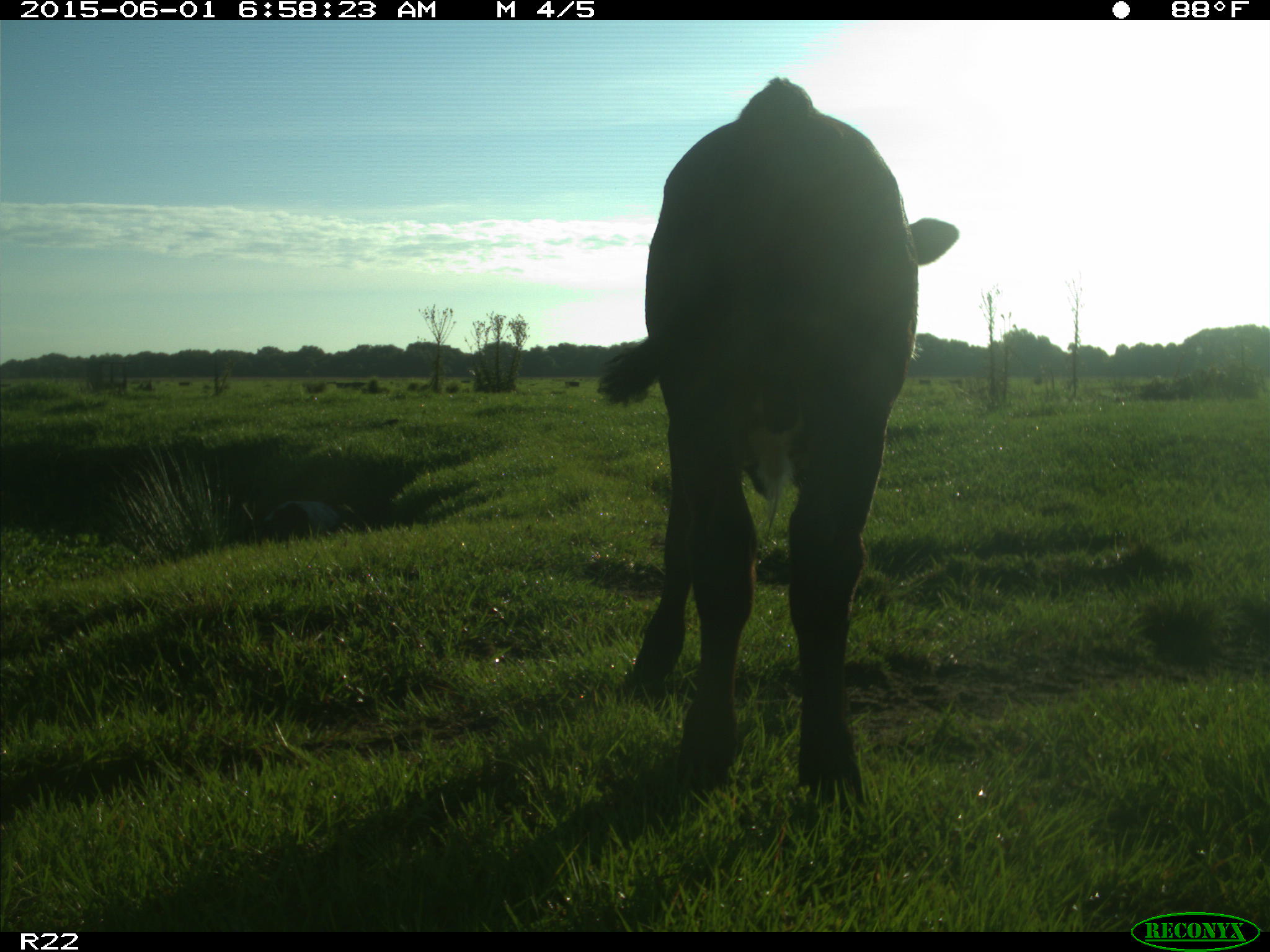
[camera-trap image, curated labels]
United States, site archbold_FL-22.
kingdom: Animalia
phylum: Chordata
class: Mammalia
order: Artiodactyla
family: Bovidae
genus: Bos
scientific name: Bos taurus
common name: domestic cow